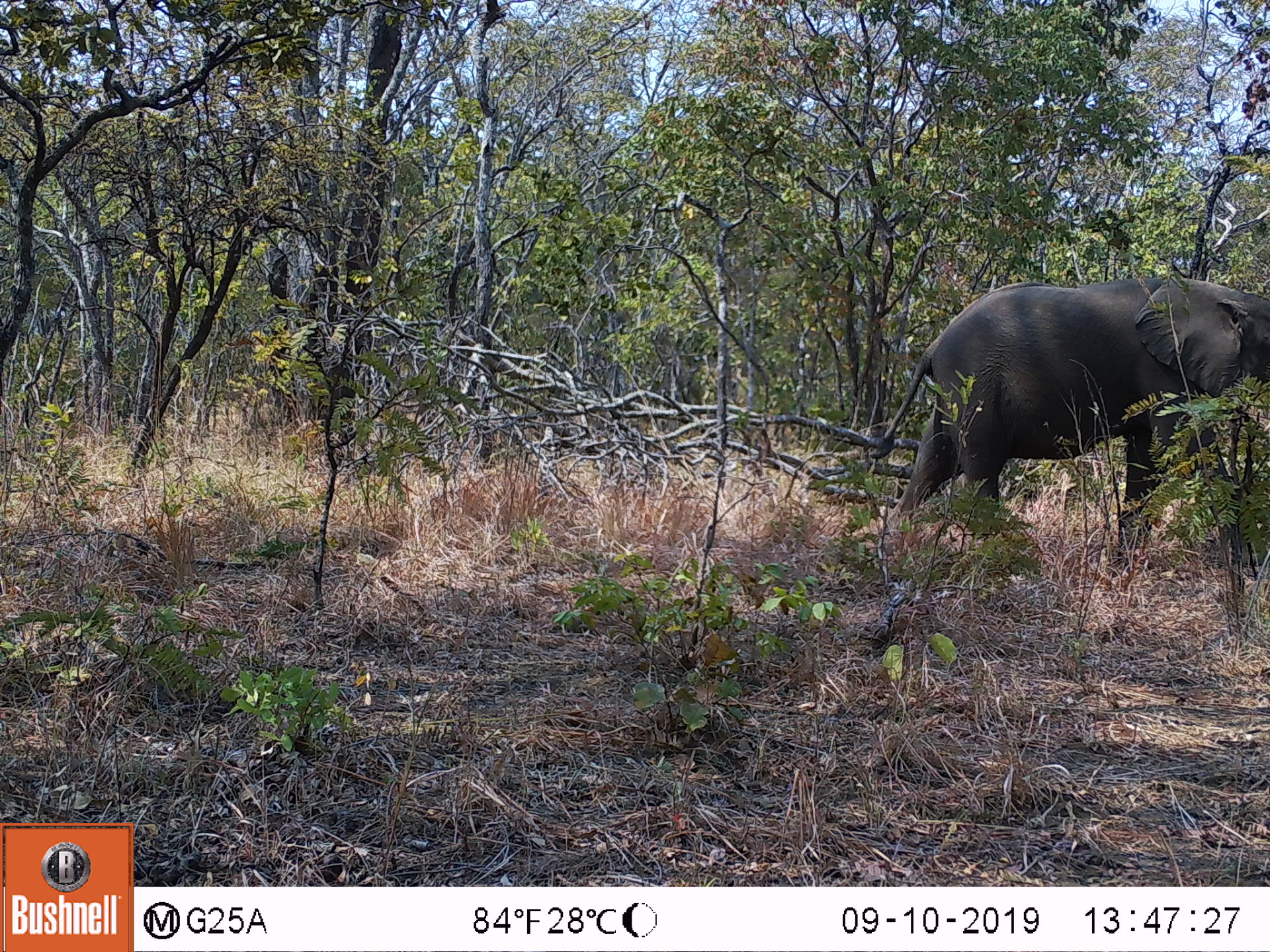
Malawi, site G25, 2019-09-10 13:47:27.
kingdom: Animalia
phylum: Chordata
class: Mammalia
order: Proboscidea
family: Elephantidae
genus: Loxodonta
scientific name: Loxodonta africana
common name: african savanna elephant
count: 1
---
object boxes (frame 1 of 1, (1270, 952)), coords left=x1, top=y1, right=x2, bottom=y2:
african savanna elephant: left=874, top=271, right=1266, bottom=532